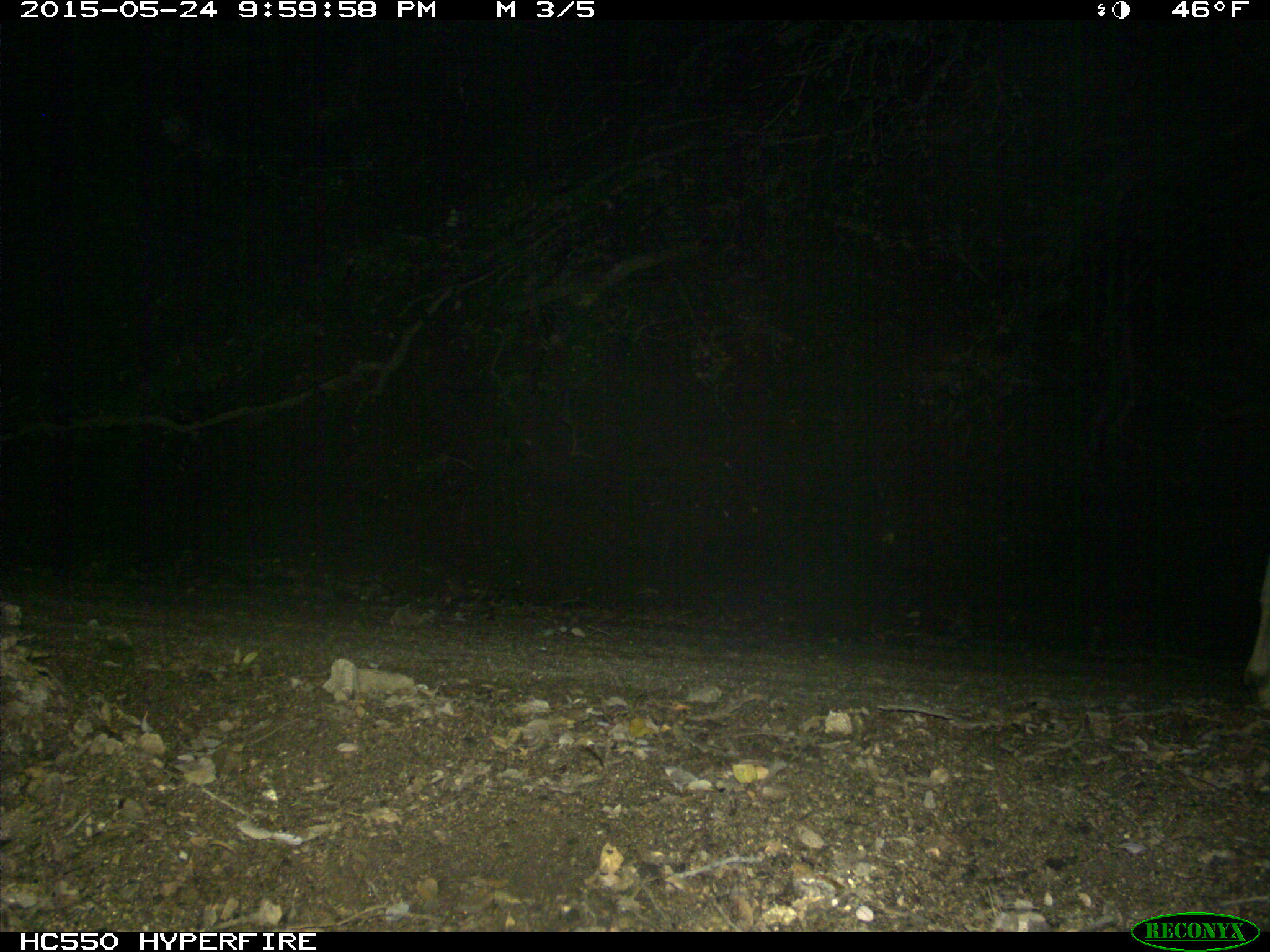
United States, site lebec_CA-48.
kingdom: Animalia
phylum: Chordata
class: Mammalia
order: Artiodactyla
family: Cervidae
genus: Odocoileus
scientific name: Odocoileus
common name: deer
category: unidentified deer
Unidentified deer (deer) (Odocoileus).